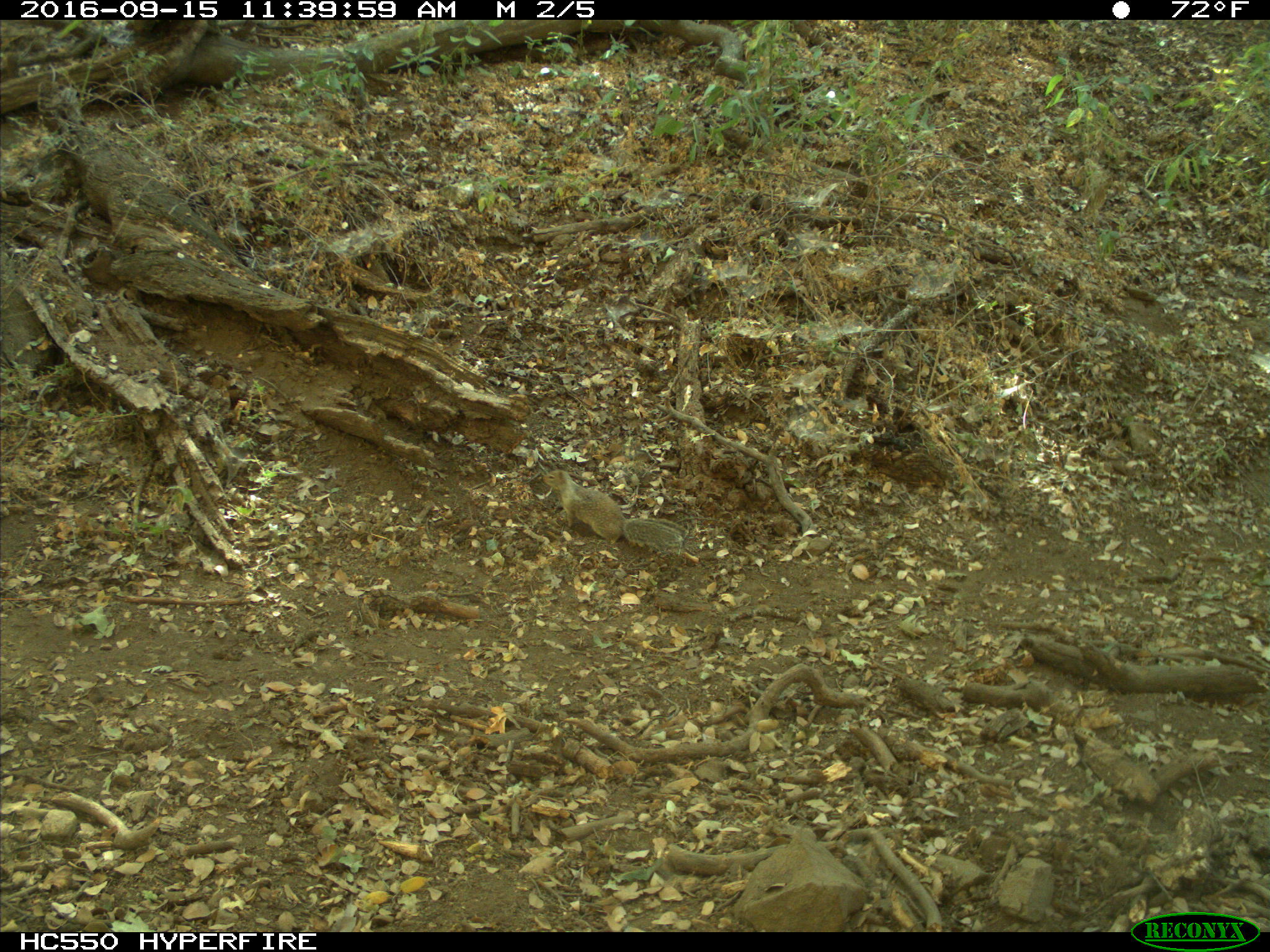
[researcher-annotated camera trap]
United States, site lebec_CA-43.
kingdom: Animalia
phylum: Chordata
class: Mammalia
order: Rodentia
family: Sciuridae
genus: Otospermophilus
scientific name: Otospermophilus beecheyi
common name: california ground squirrel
Otospermophilus beecheyi (california ground squirrel).